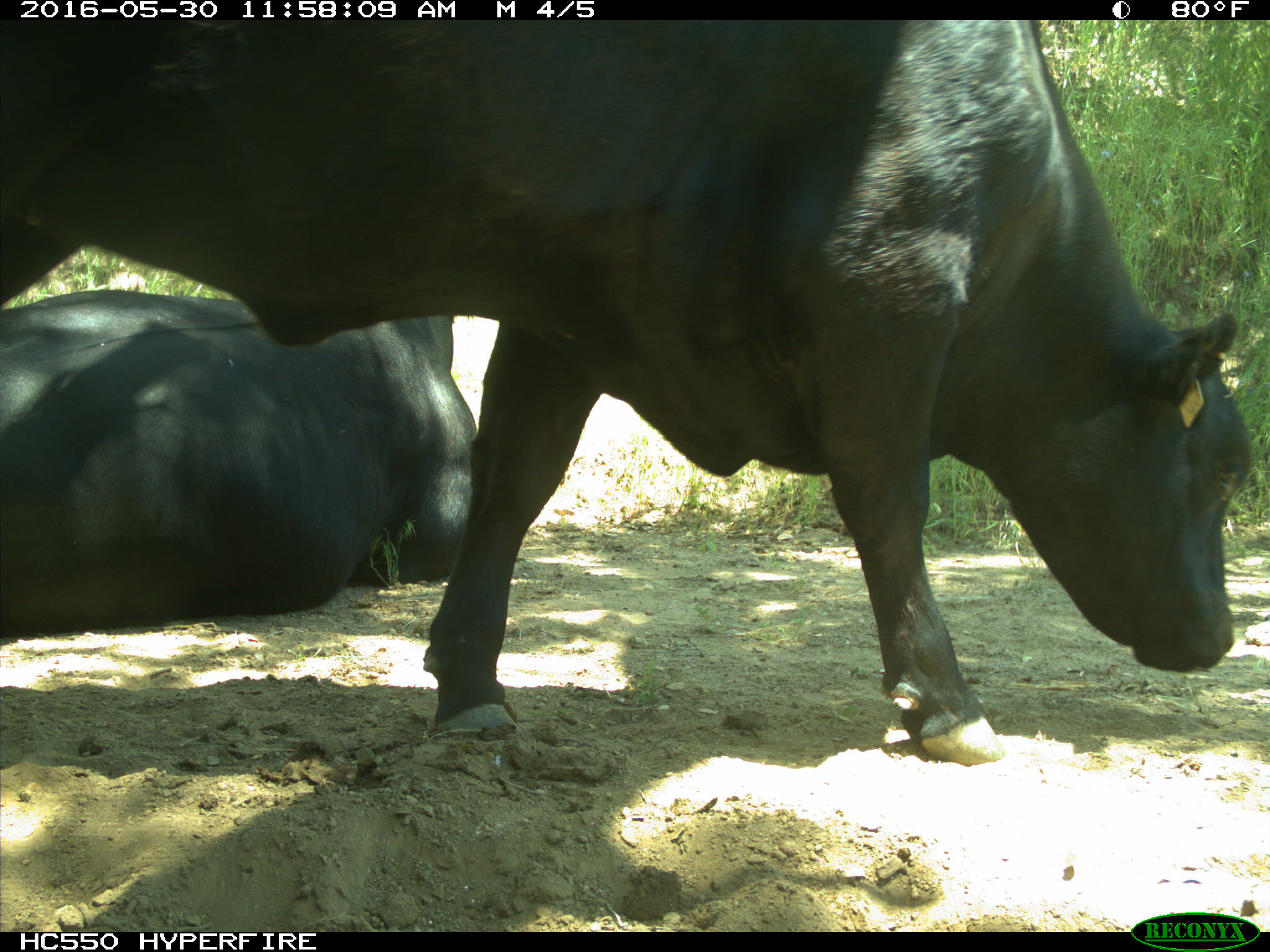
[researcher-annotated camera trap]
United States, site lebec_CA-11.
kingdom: Animalia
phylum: Chordata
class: Mammalia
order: Artiodactyla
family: Bovidae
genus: Bos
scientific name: Bos taurus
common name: domestic cow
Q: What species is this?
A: Bos taurus (domestic cow).